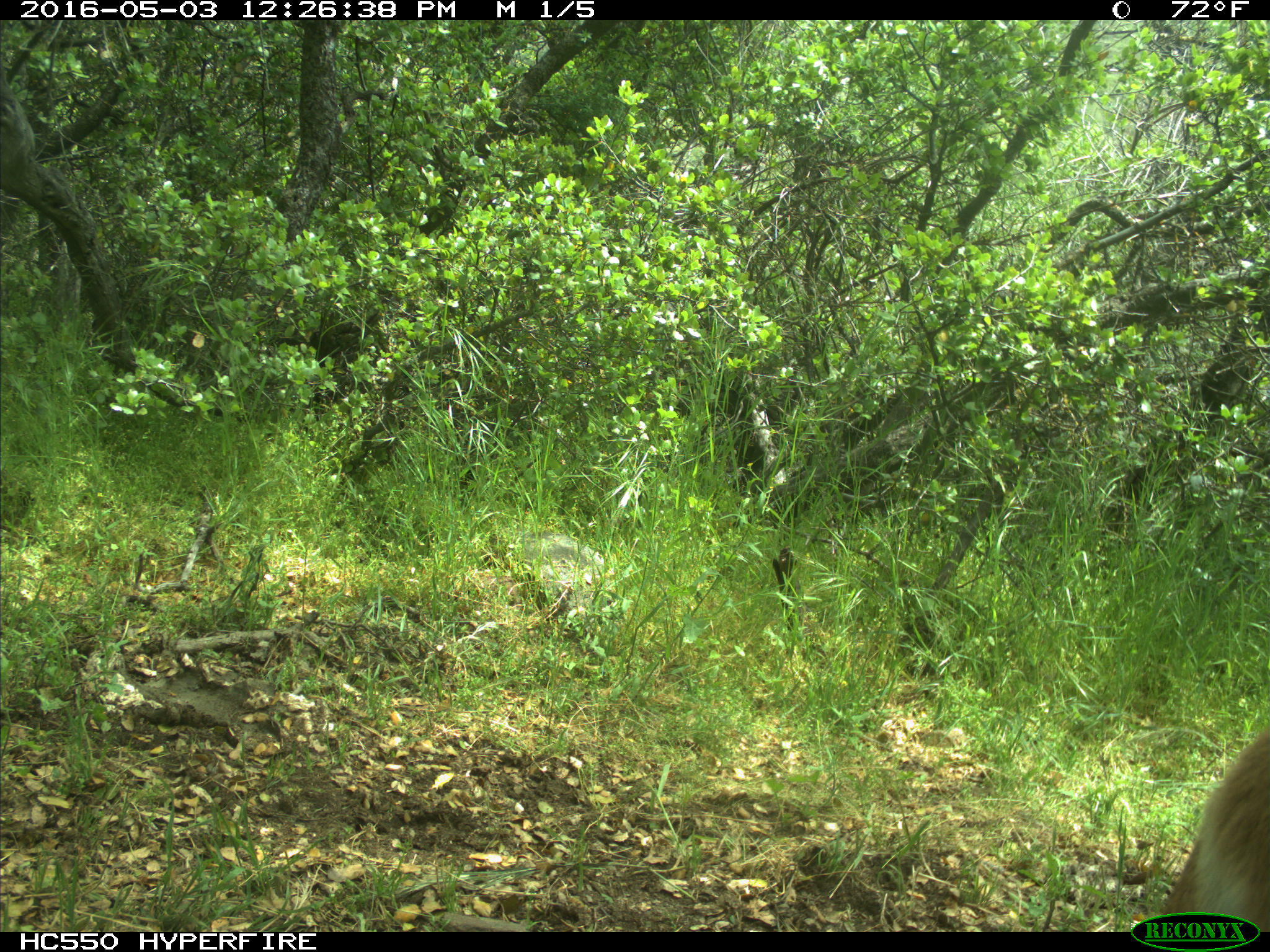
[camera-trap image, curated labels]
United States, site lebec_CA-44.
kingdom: Animalia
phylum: Chordata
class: Mammalia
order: Carnivora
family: Felidae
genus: Puma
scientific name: Puma concolor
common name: mountain lion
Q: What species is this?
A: Puma concolor (mountain lion).